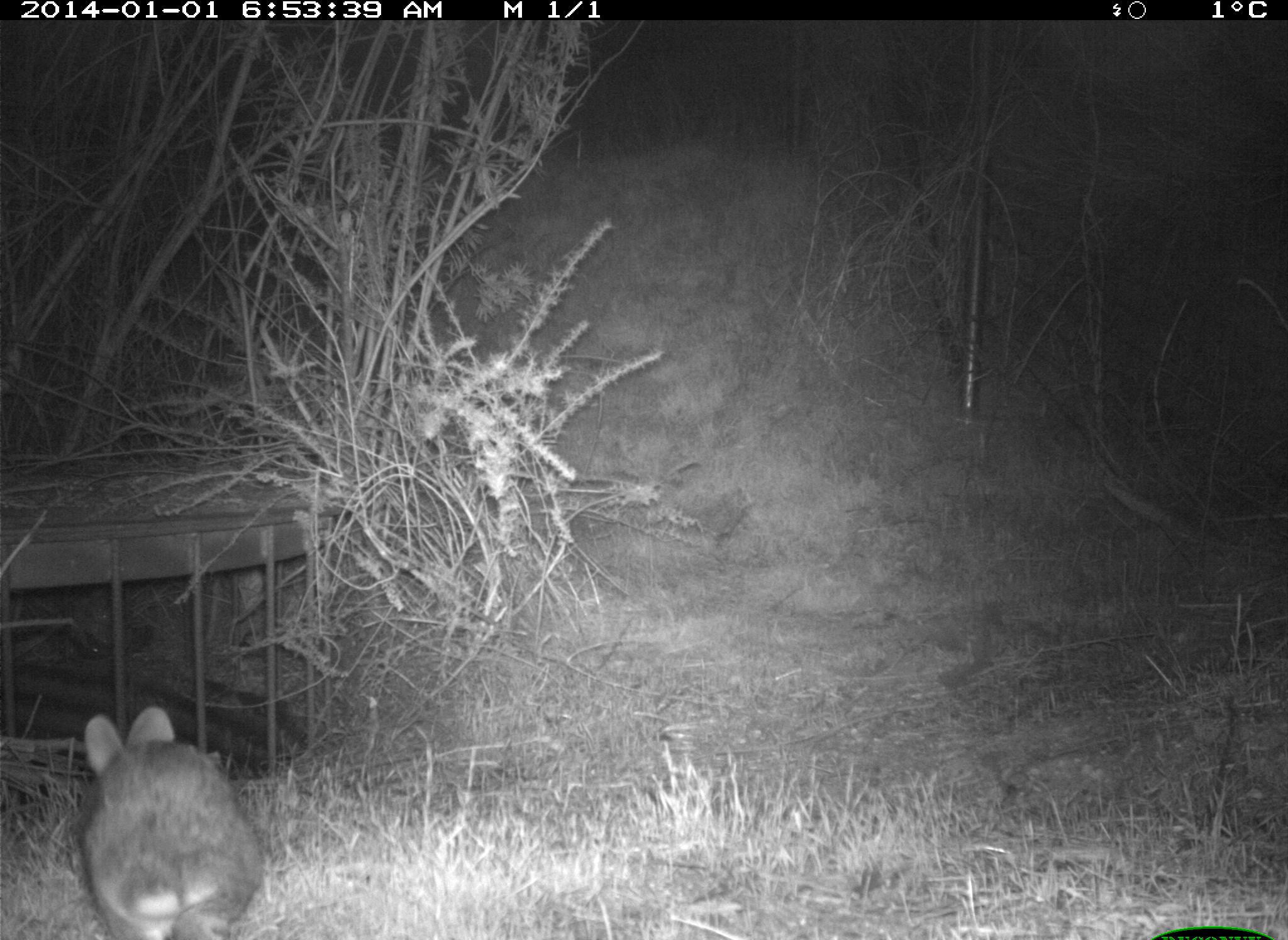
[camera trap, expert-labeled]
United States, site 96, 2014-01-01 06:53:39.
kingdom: Animalia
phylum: Chordata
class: Mammalia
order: Lagomorpha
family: Leporidae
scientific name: Leporidae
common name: rabbits and hares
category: rabbit